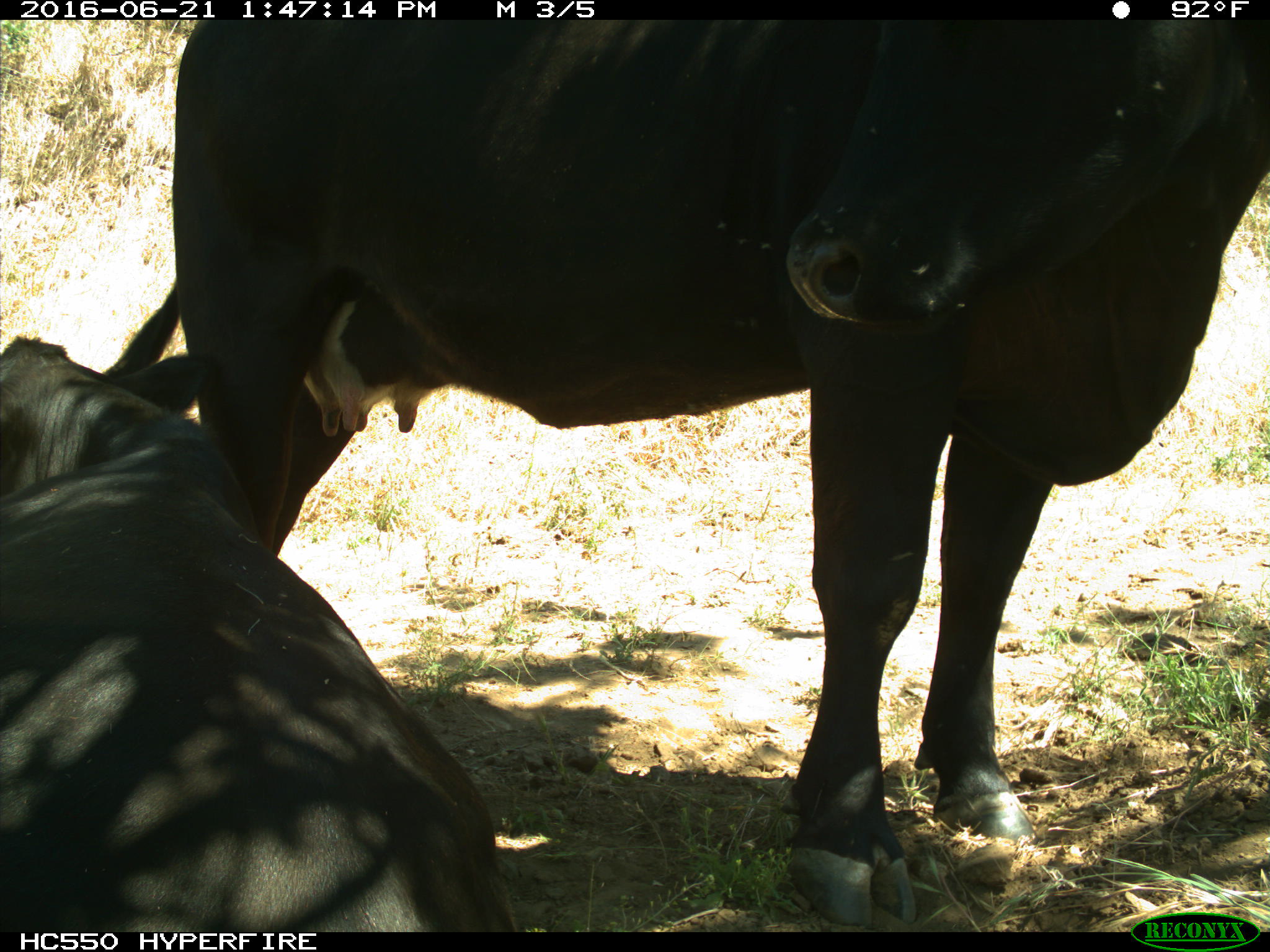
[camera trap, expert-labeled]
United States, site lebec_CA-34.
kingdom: Animalia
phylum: Chordata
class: Mammalia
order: Artiodactyla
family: Bovidae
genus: Bos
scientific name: Bos taurus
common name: domestic cow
Bos taurus (domestic cow).